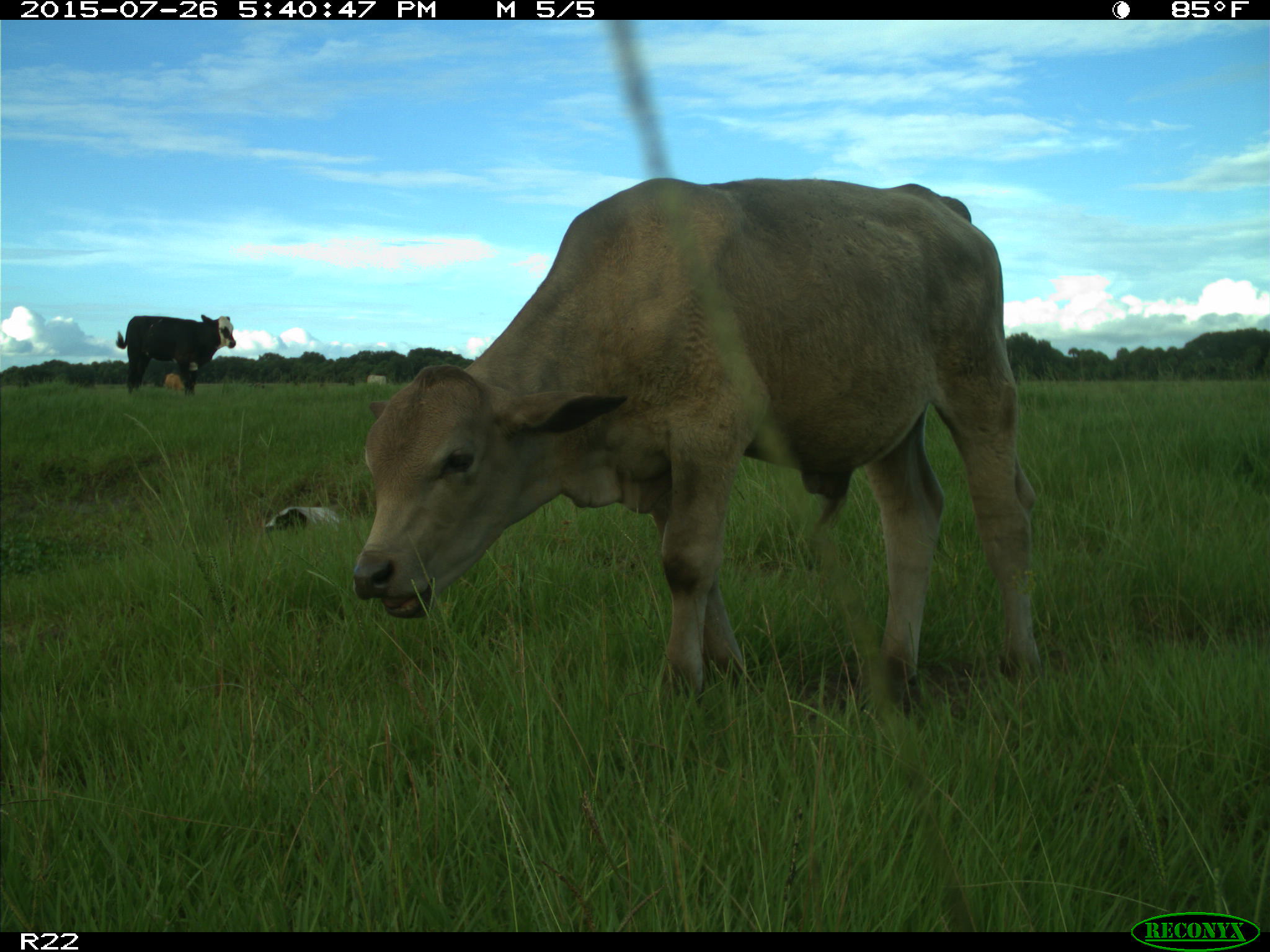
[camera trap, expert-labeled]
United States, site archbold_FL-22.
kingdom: Animalia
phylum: Chordata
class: Mammalia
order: Artiodactyla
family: Bovidae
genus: Bos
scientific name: Bos taurus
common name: domestic cow